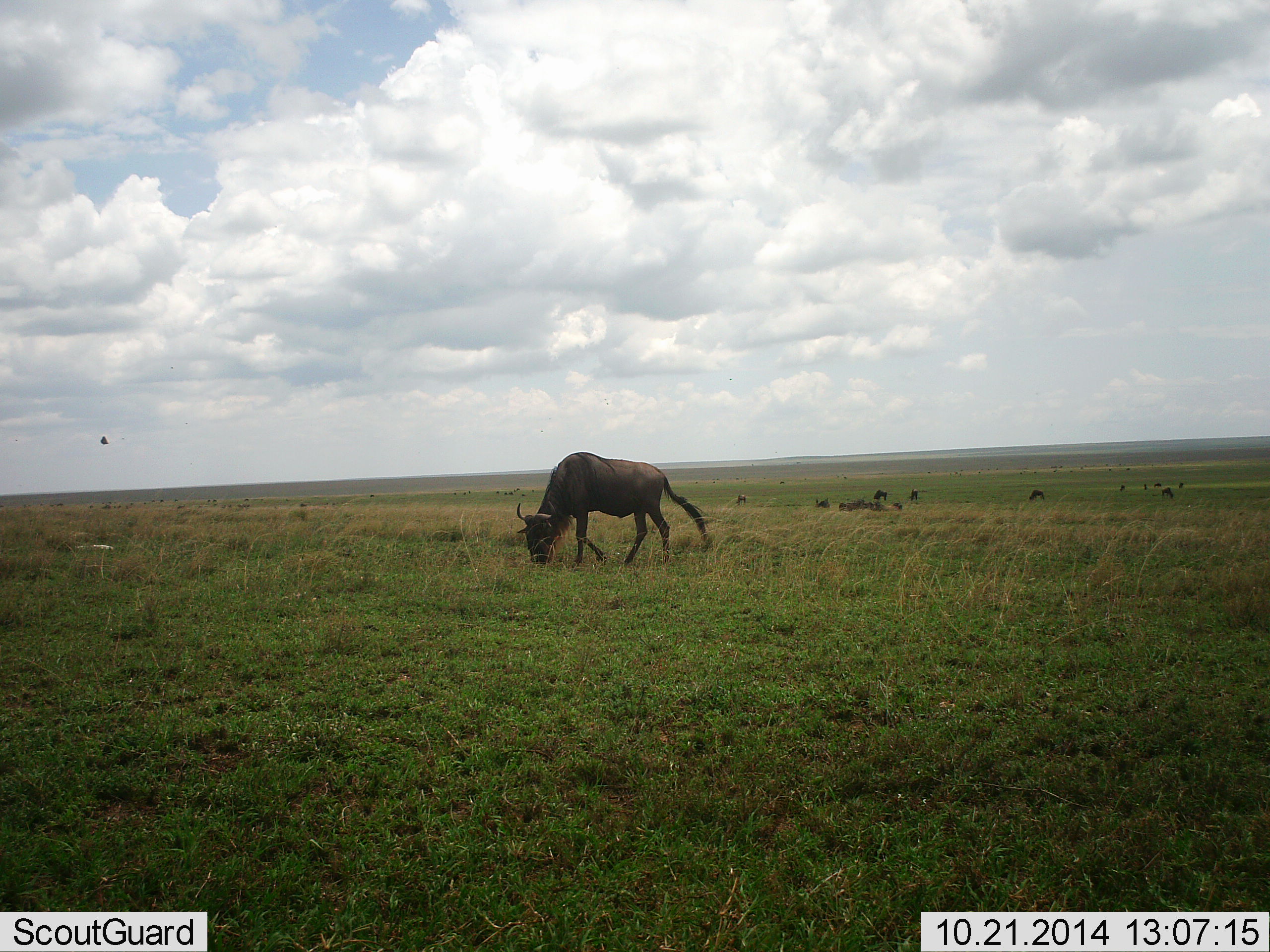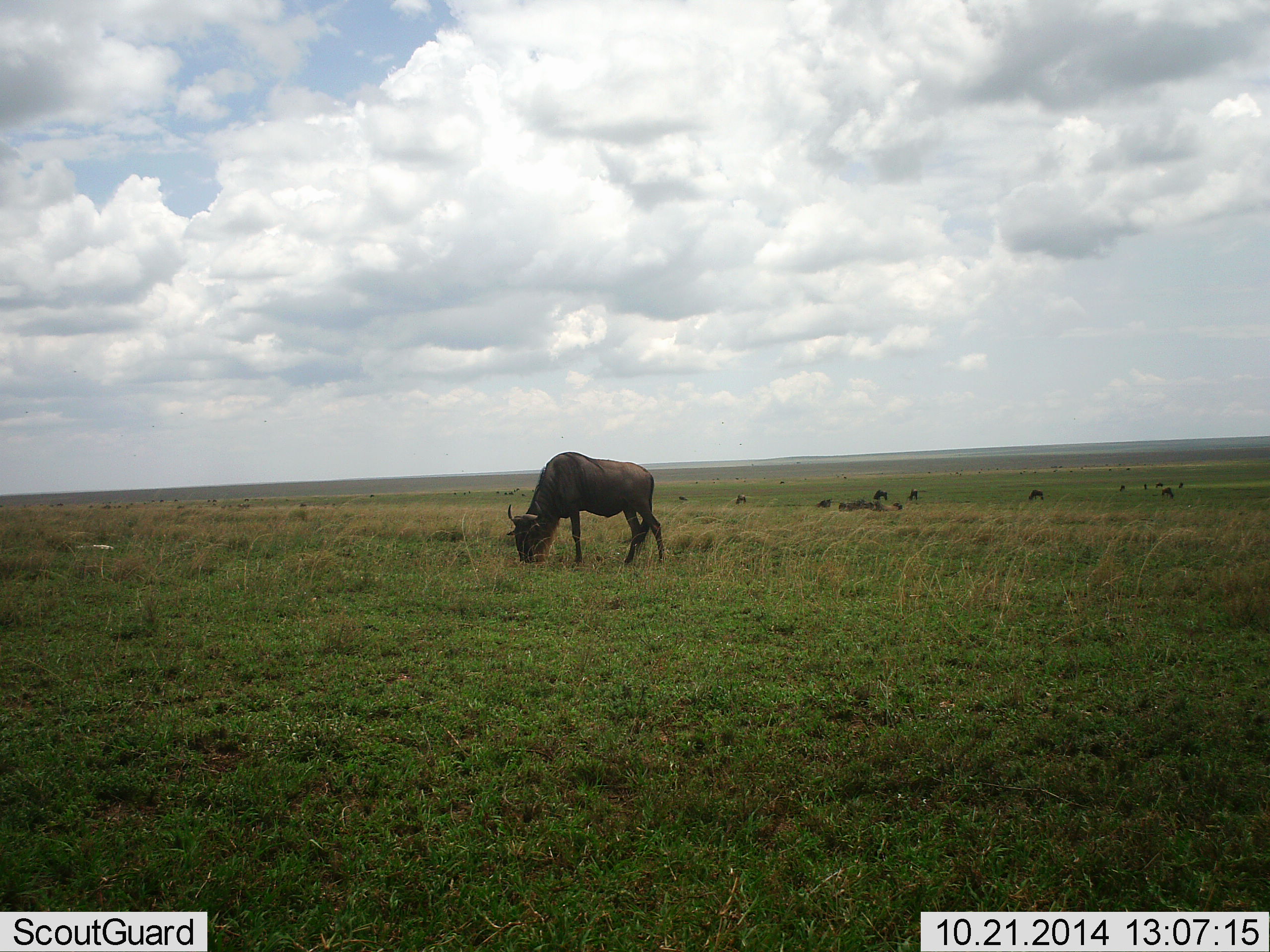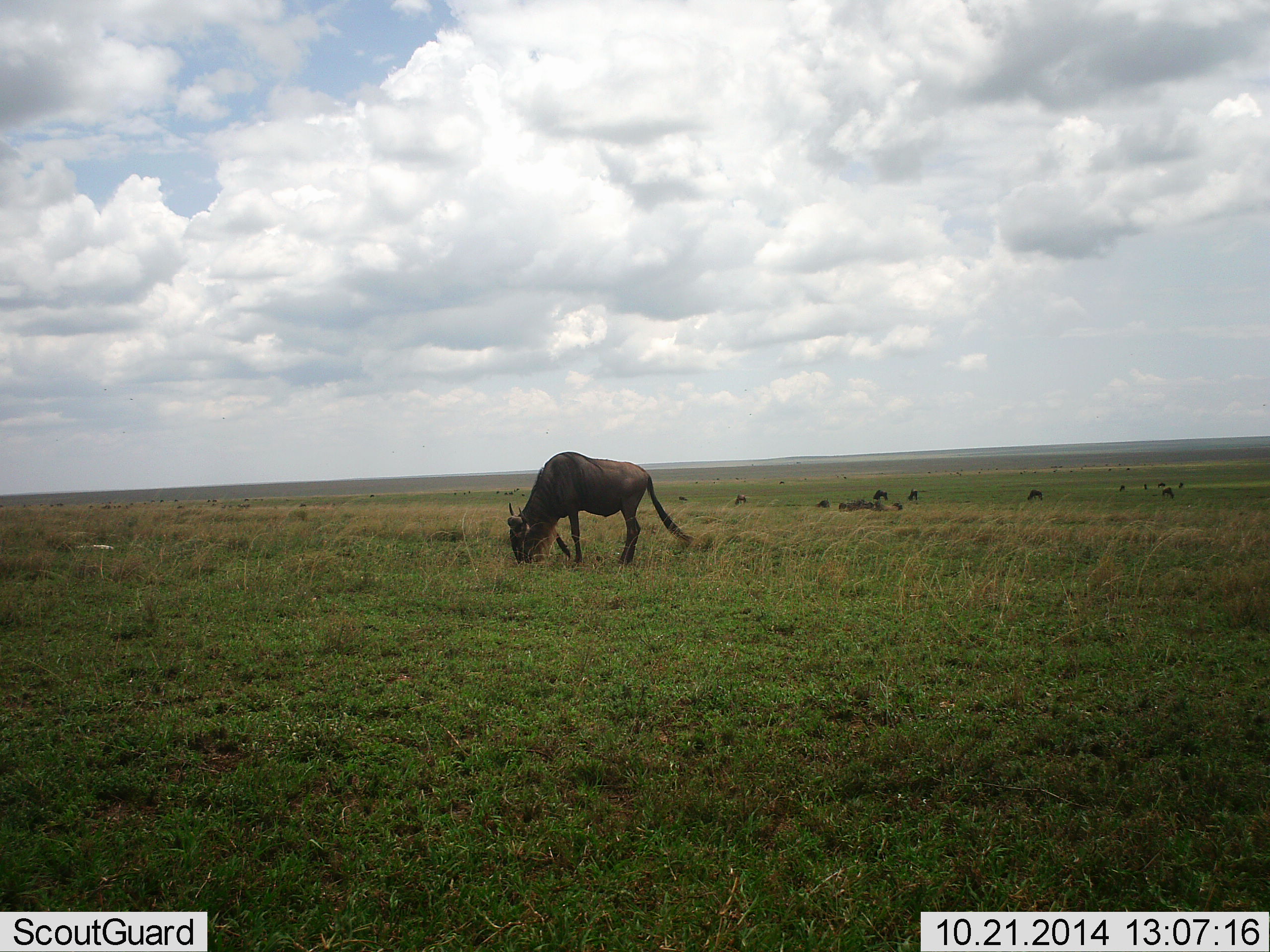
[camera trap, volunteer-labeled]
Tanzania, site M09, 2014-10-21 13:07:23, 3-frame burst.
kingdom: Animalia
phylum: Chordata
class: Mammalia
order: Artiodactyla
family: Bovidae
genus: Connochaetes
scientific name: Connochaetes taurinus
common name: blue wildebeest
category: wildebeest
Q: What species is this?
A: Wildebeest (blue wildebeest) (Connochaetes taurinus).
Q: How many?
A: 11-50.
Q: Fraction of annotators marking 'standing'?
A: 33%.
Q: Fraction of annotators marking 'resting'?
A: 0%.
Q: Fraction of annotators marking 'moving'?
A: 8%.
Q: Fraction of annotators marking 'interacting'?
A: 0%.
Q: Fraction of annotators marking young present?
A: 0%.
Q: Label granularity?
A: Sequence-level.